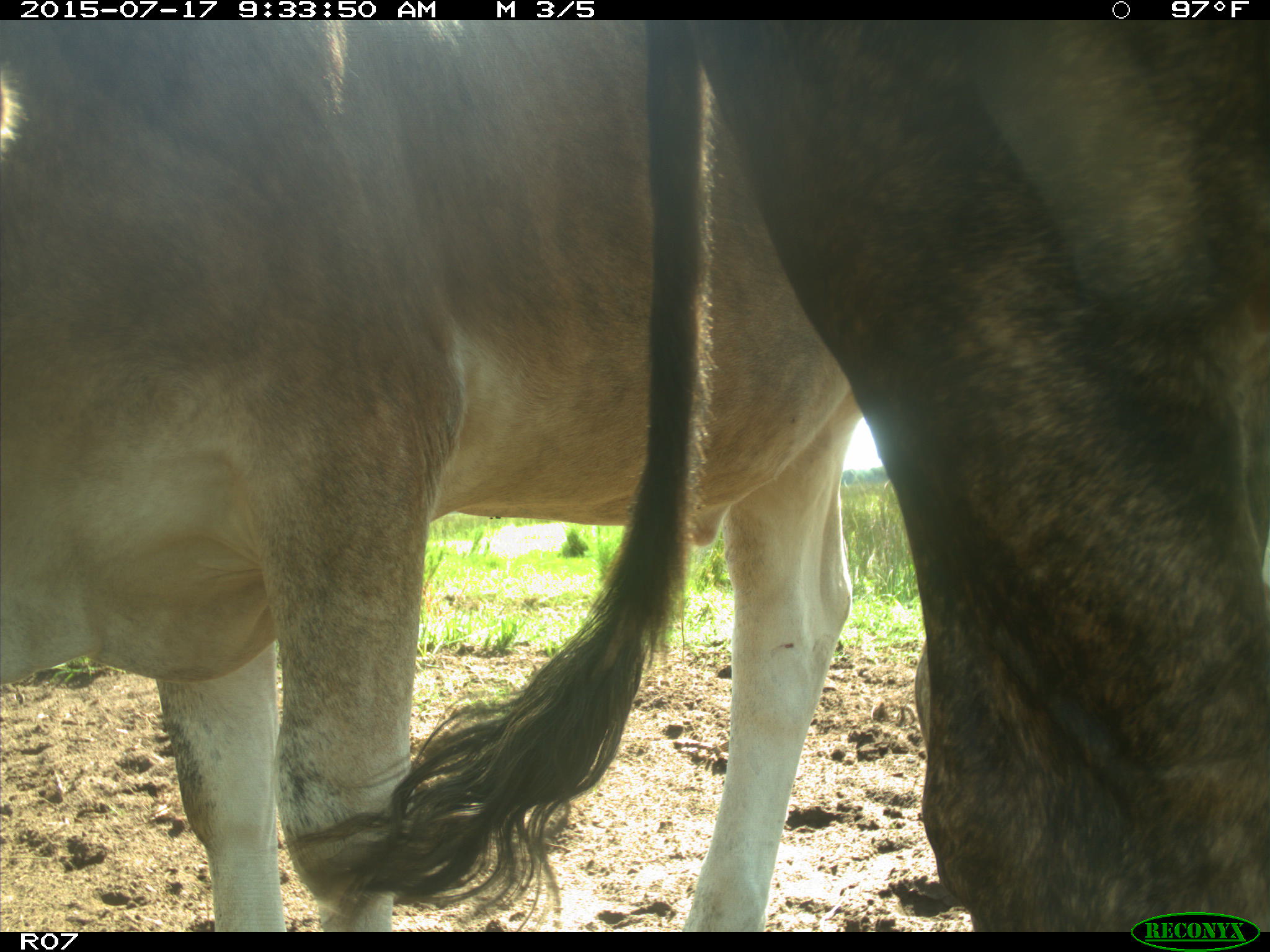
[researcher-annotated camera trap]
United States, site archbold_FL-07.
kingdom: Animalia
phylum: Chordata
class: Mammalia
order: Artiodactyla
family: Bovidae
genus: Bos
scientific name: Bos taurus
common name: domestic cow